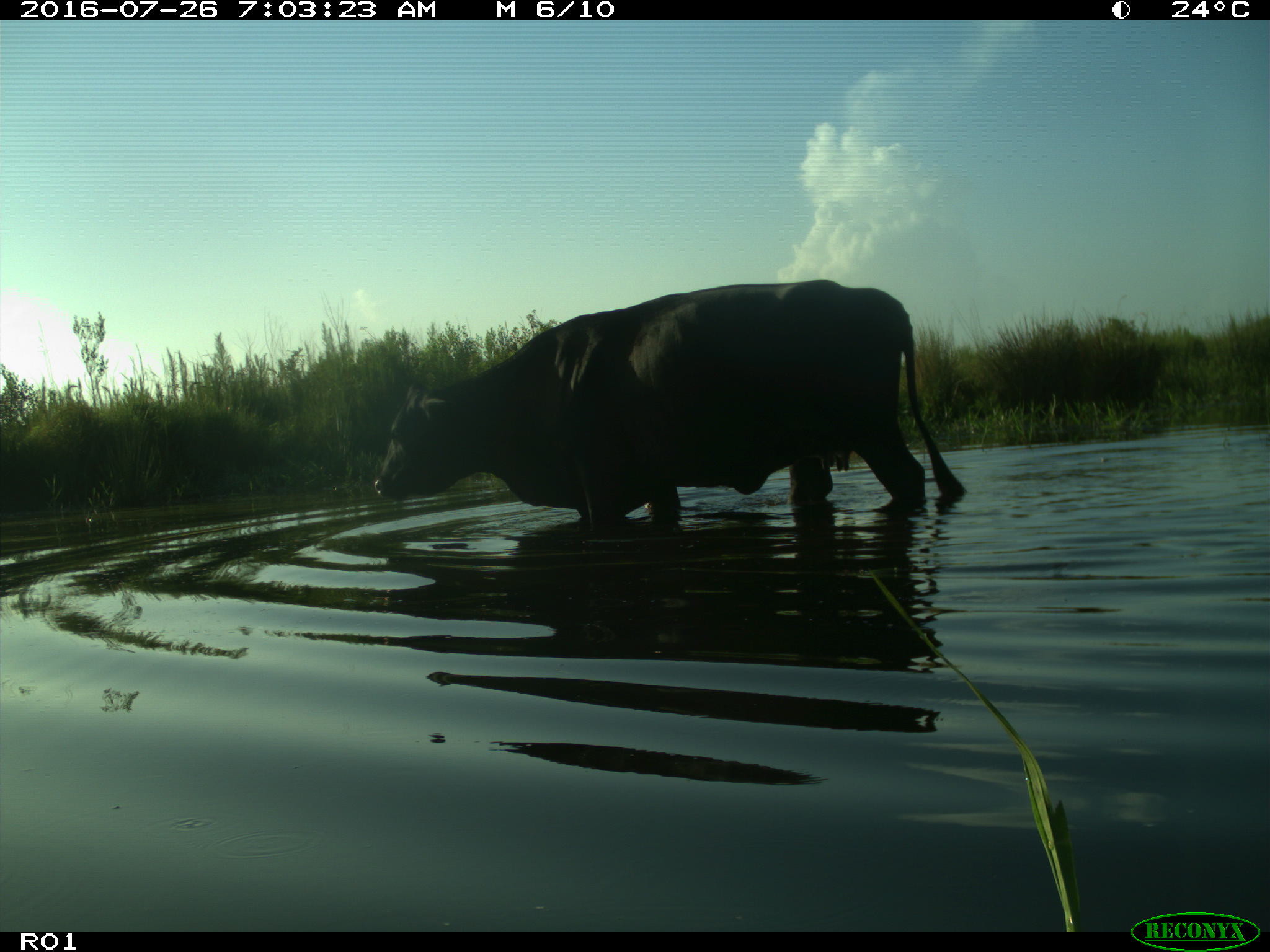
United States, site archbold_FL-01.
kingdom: Animalia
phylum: Chordata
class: Mammalia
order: Artiodactyla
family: Bovidae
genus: Bos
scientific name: Bos taurus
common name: domestic cow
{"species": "Bos taurus (domestic cow)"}